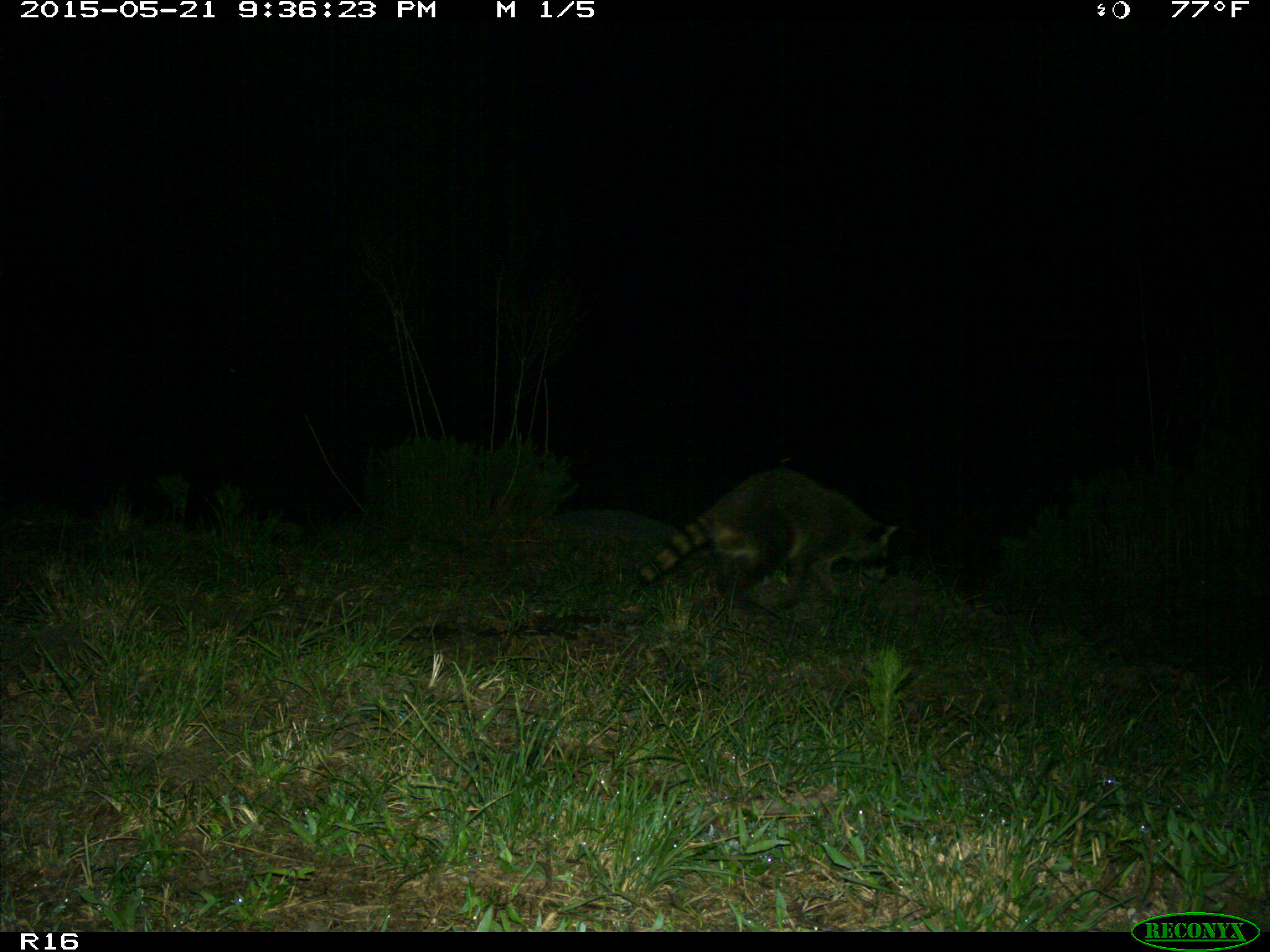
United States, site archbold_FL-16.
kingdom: Animalia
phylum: Chordata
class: Mammalia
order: Carnivora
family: Procyonidae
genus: Procyon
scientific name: Procyon lotor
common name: common raccoon